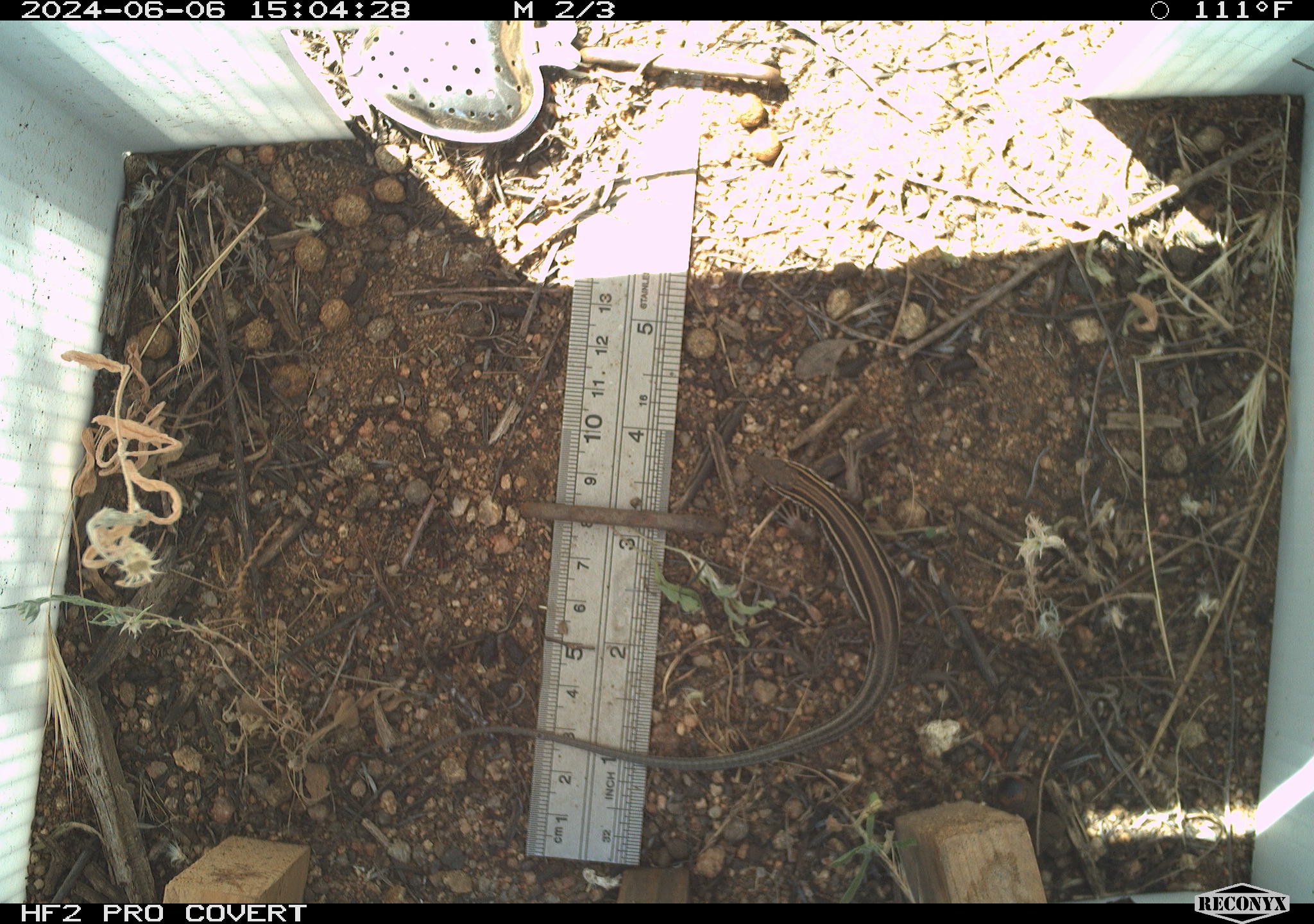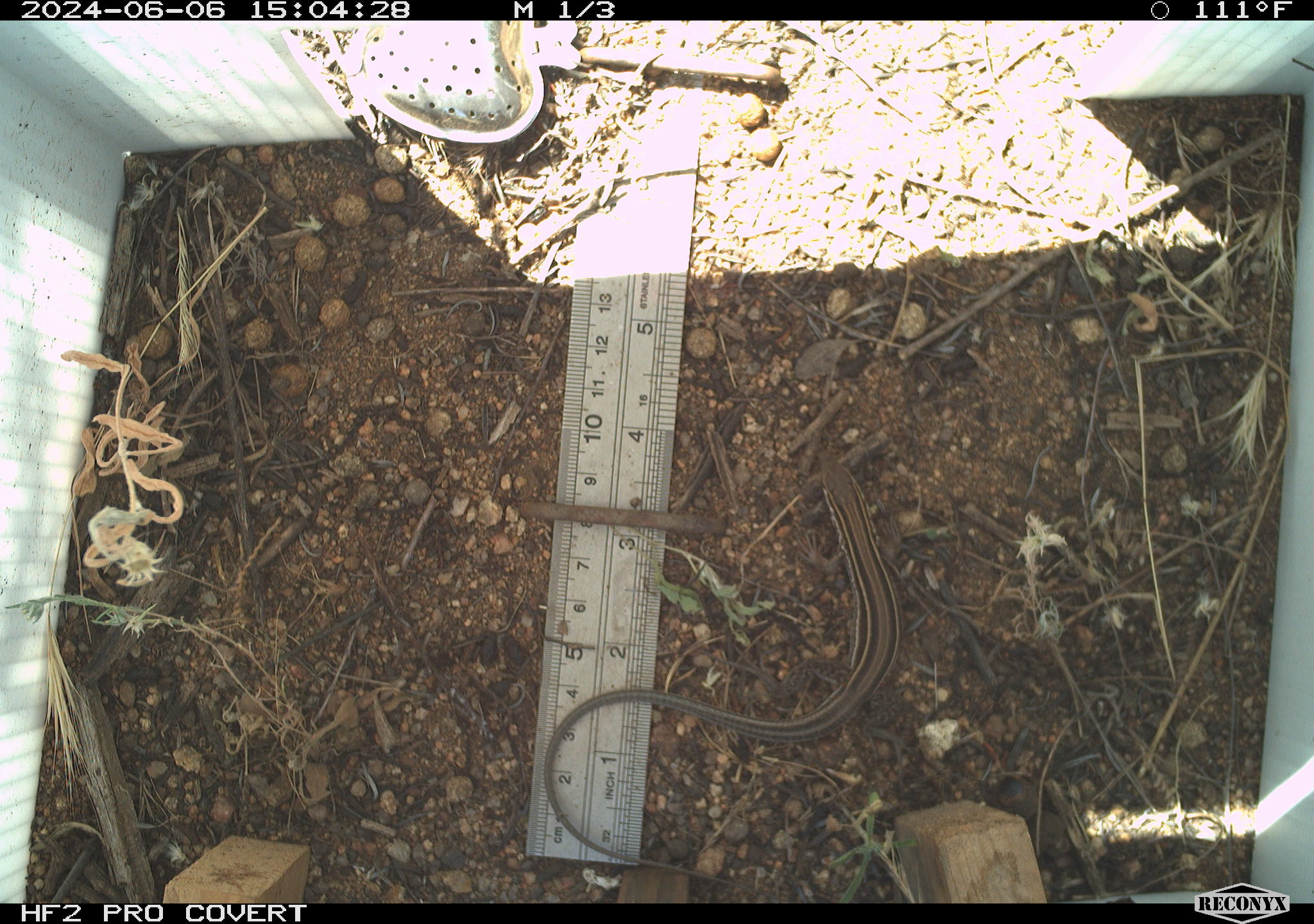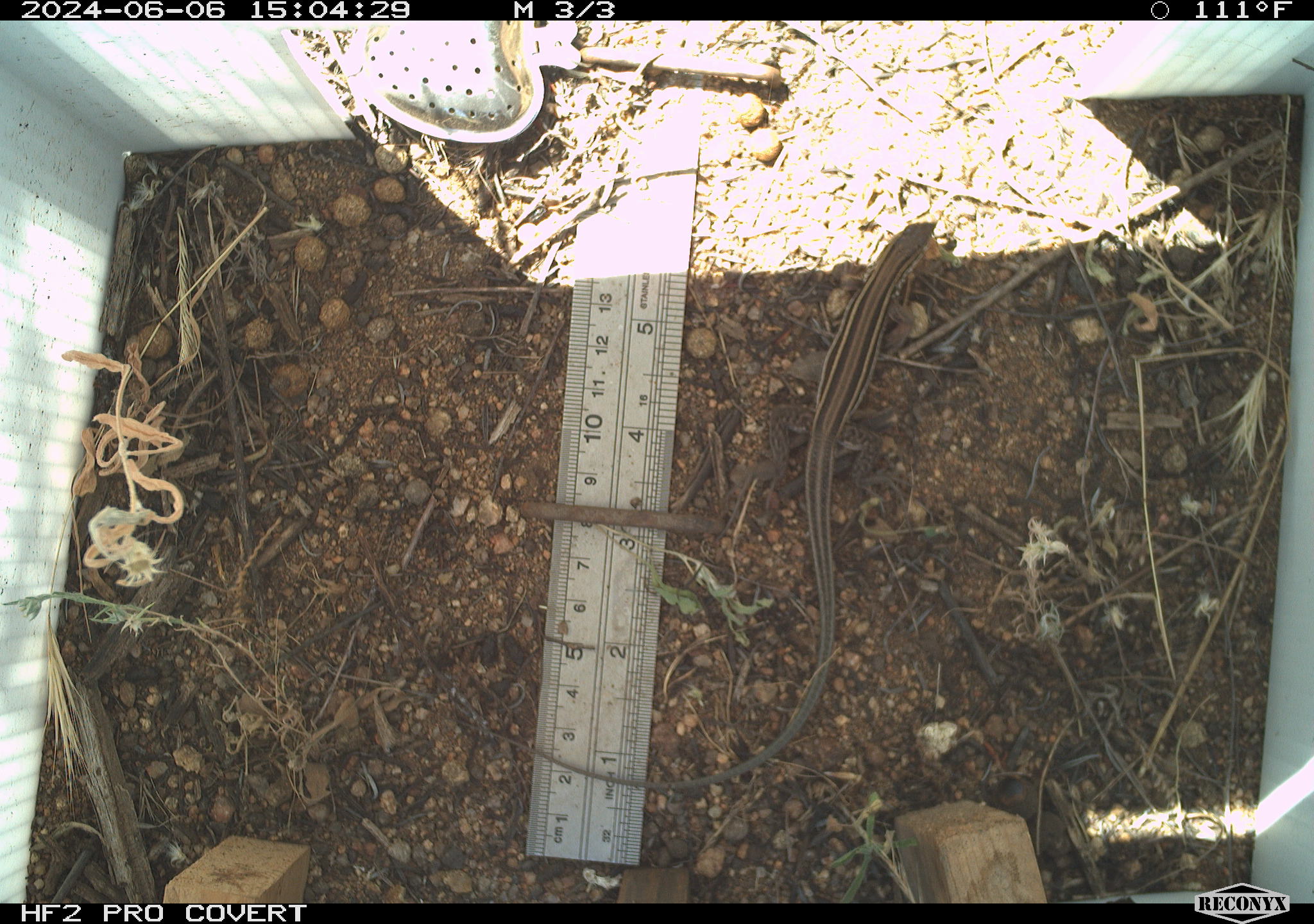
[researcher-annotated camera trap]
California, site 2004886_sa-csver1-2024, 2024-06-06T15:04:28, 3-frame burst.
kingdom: Animalia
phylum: Chordata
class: Reptilia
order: Squamata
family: Scincidae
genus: Plestiodon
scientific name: Plestiodon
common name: blue-tailed skinks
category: plestiodon species